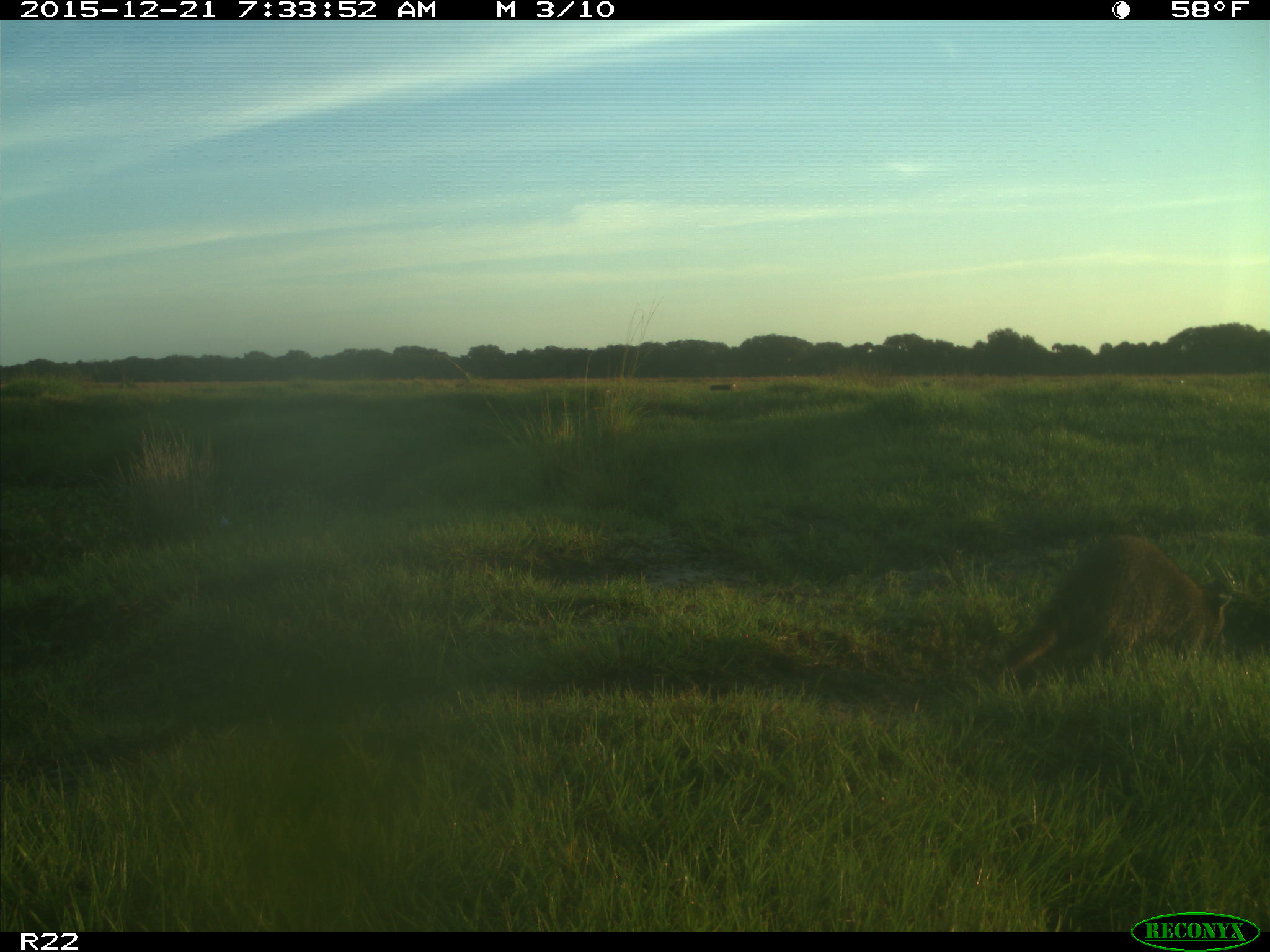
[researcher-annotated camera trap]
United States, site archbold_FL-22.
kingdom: Animalia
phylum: Chordata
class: Mammalia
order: Carnivora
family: Procyonidae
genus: Procyon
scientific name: Procyon lotor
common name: common raccoon